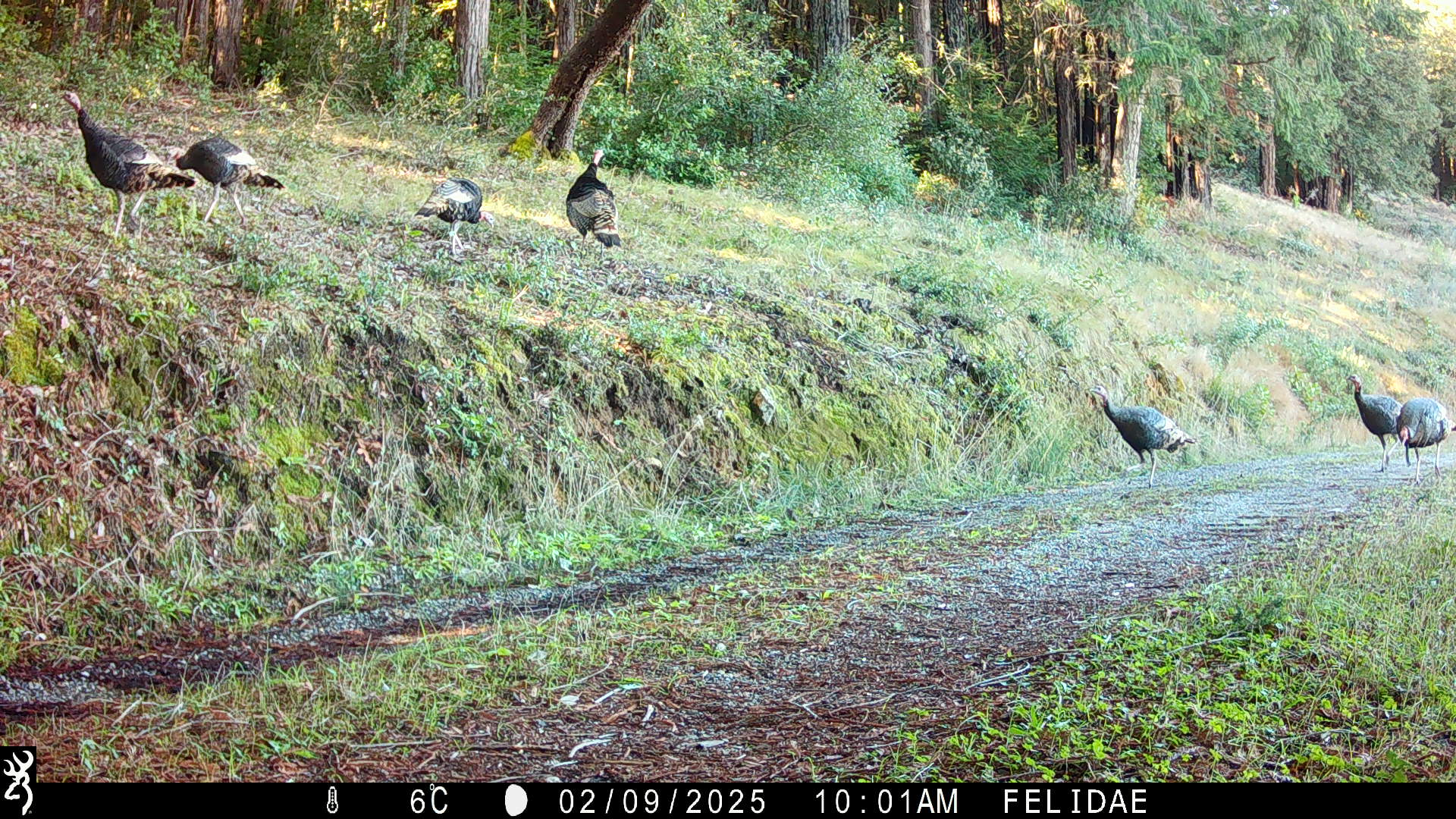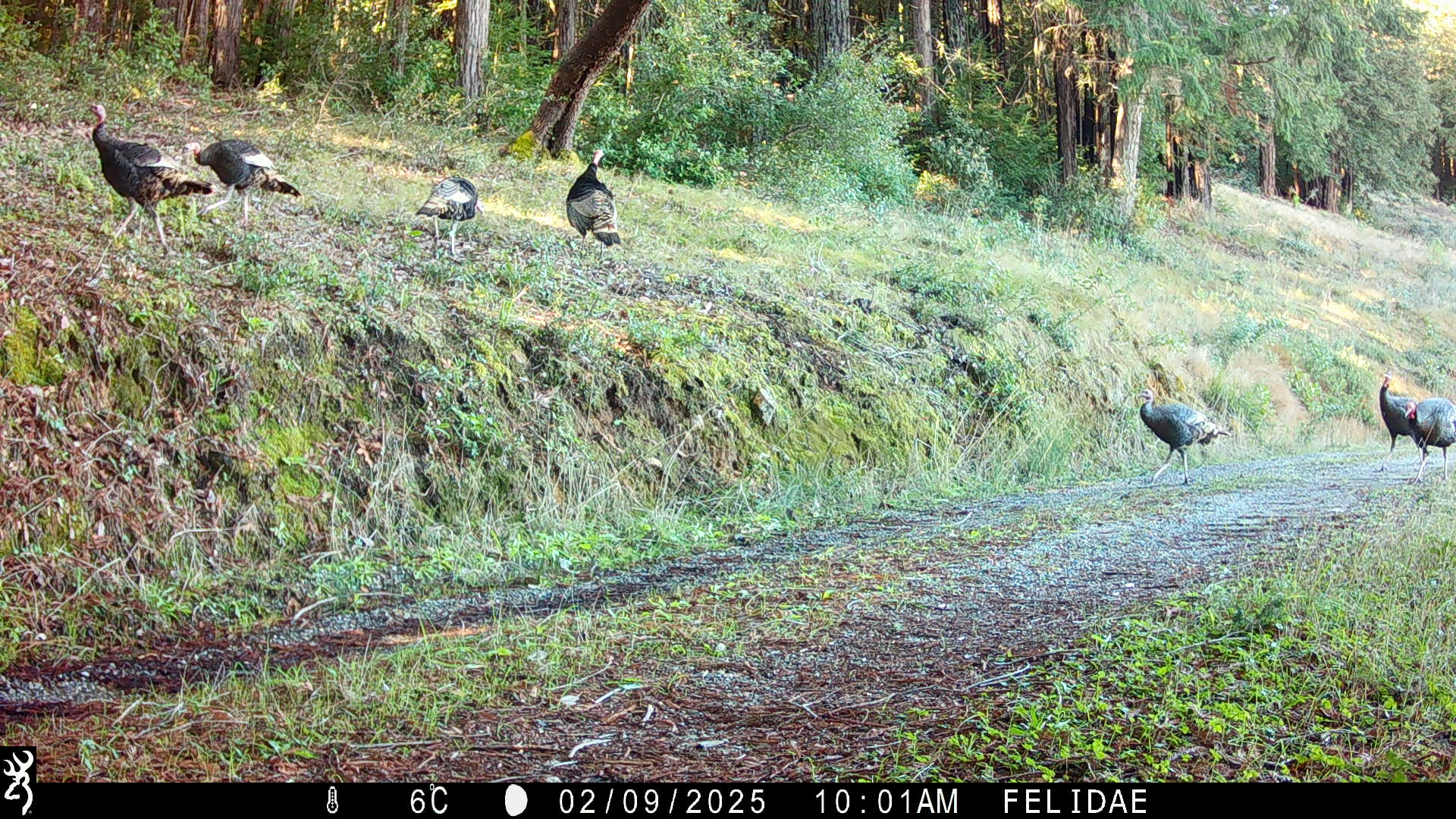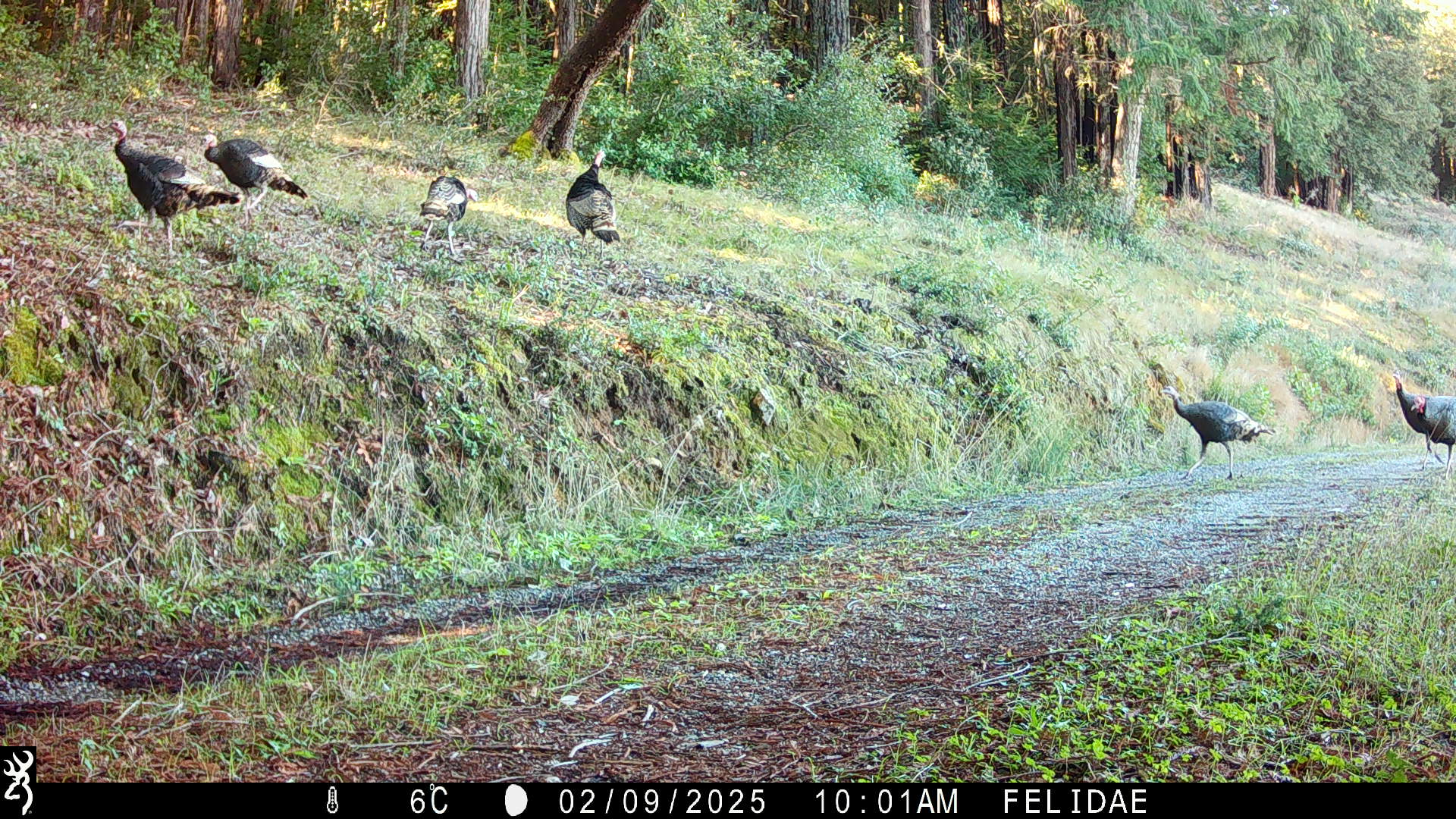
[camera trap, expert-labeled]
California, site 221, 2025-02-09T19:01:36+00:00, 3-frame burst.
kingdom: Animalia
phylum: Chordata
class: Aves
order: Galliformes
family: Phasianidae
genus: Meleagris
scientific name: Meleagris gallopavo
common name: turkey